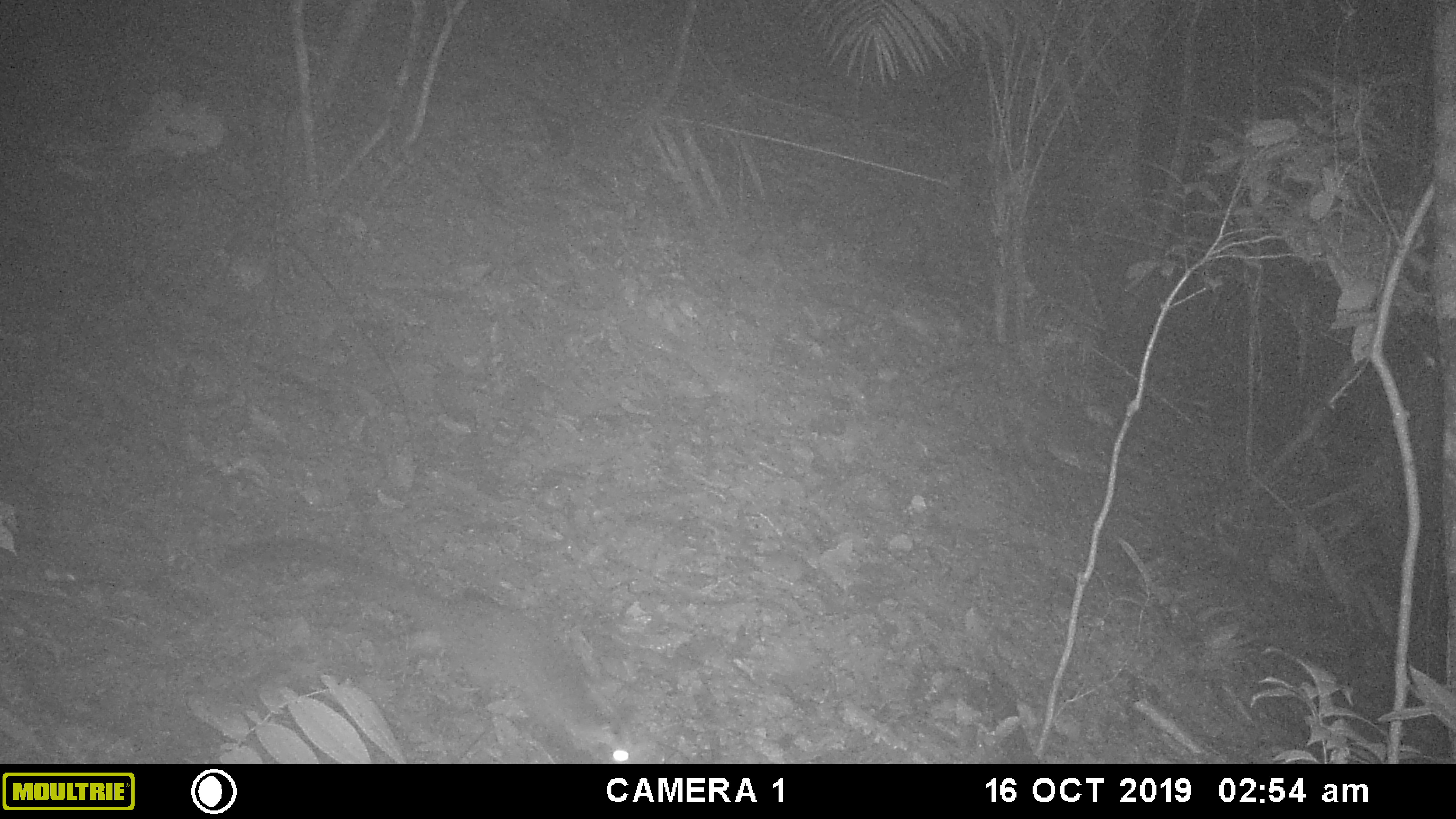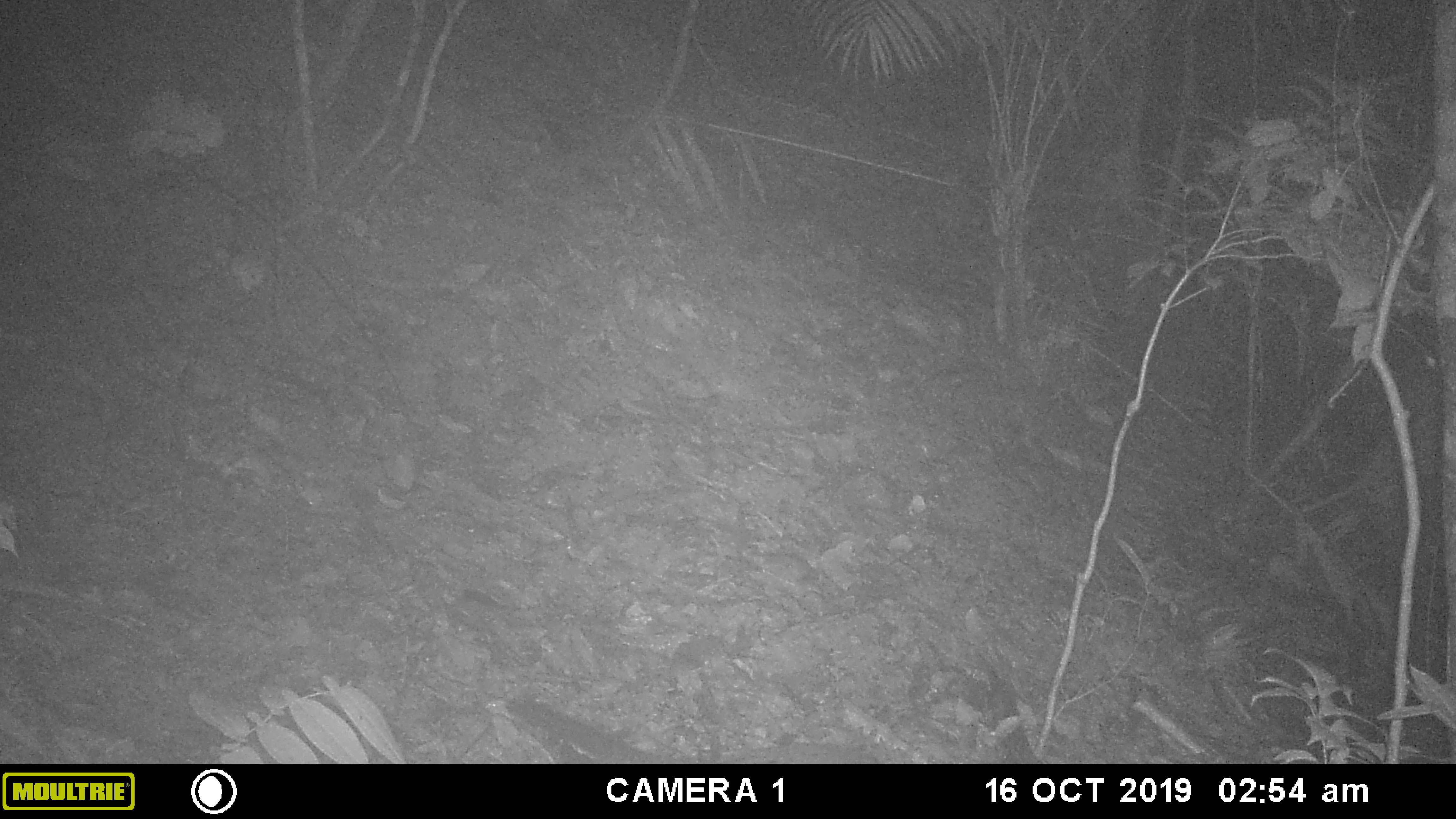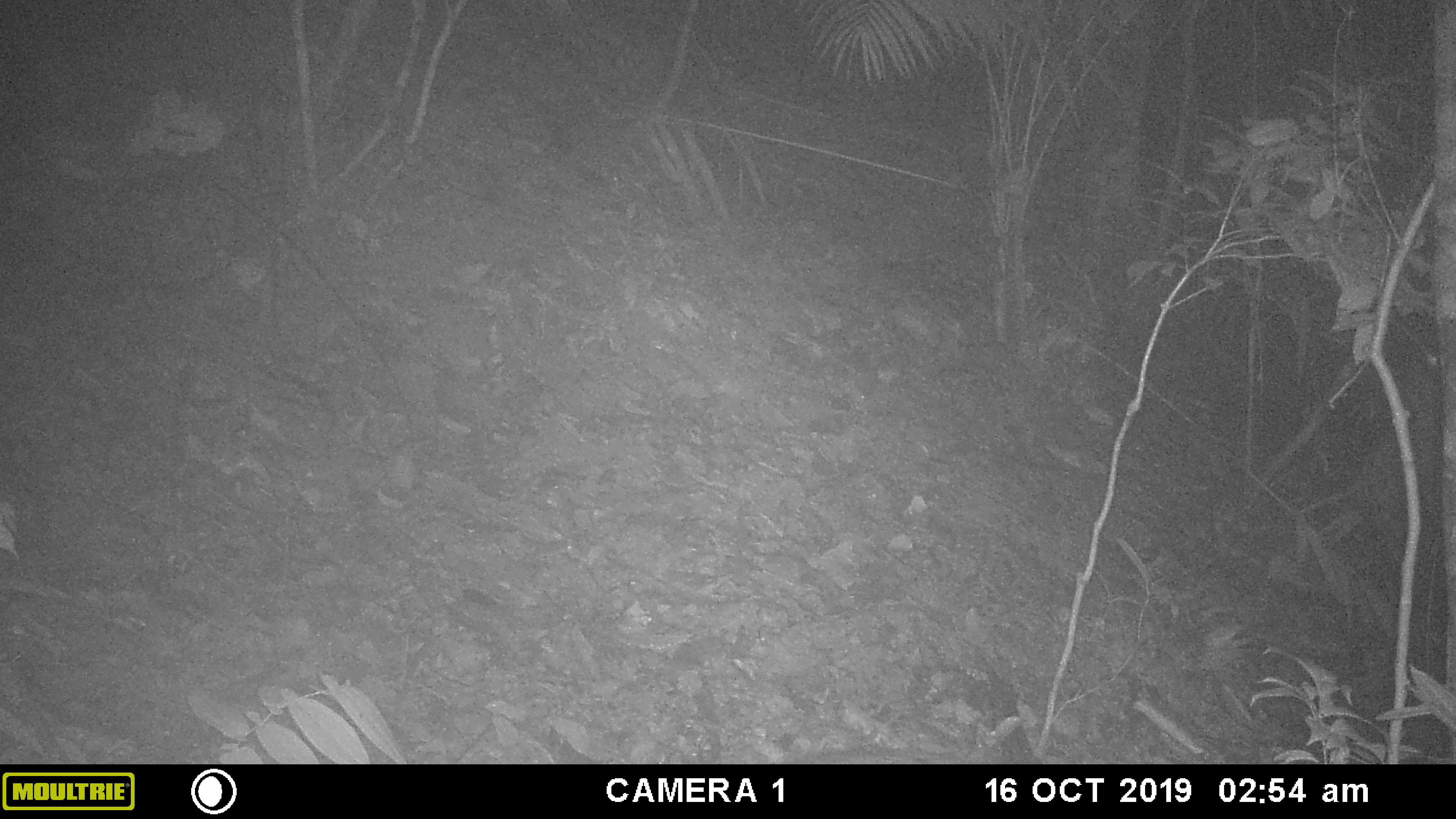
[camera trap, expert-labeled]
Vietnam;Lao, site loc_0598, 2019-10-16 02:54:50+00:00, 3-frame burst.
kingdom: Animalia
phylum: Chordata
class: Mammalia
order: Carnivora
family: Viverridae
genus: Paguma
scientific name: Paguma larvata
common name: masked palm civet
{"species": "masked palm civet (Paguma larvata)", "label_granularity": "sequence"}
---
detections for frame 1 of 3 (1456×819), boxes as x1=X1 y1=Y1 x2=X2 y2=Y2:
masked palm civet: x1=226 y1=534 x2=639 y2=763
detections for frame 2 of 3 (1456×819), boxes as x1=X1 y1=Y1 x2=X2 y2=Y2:
masked palm civet: x1=506 y1=699 x2=669 y2=764